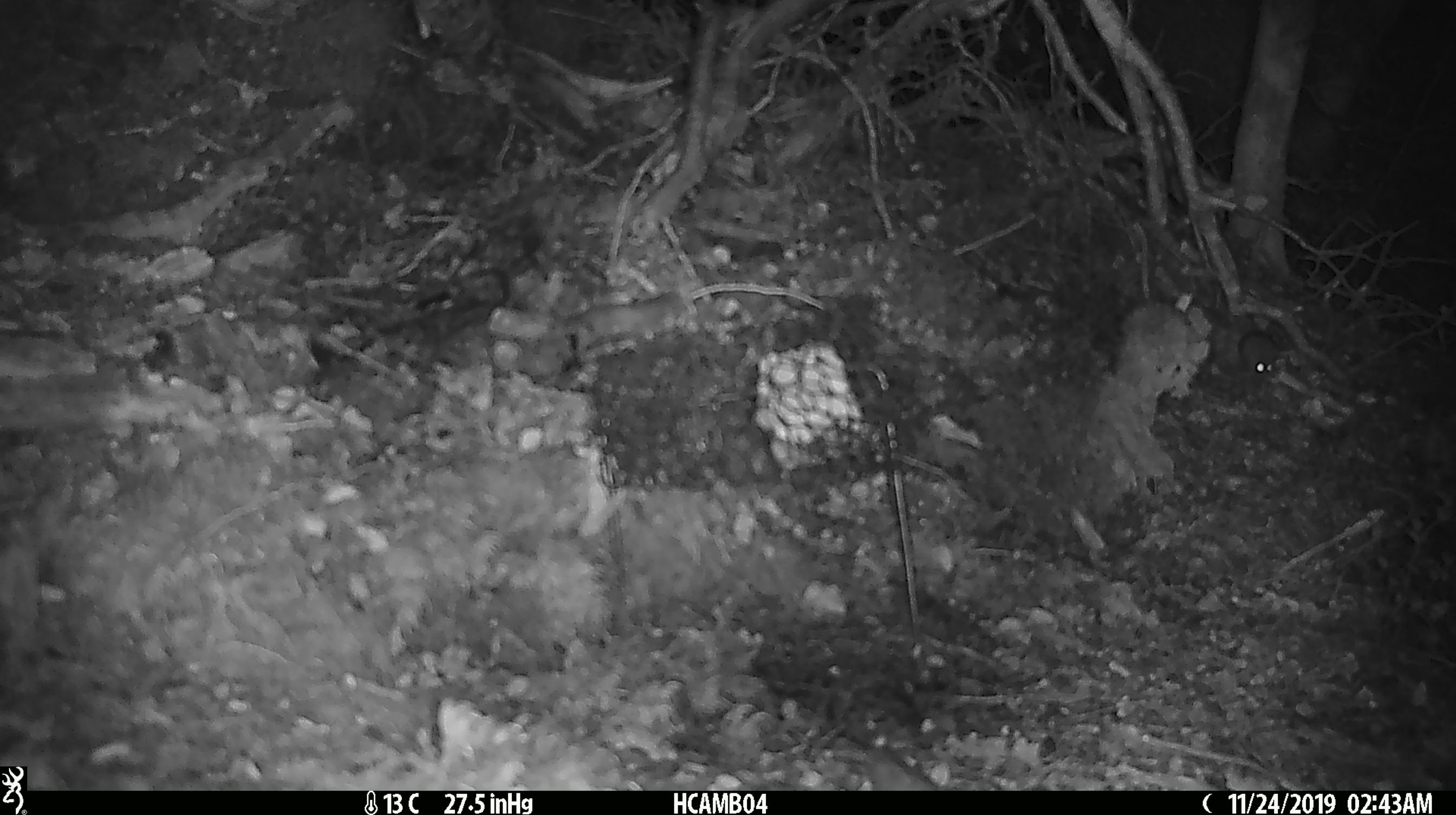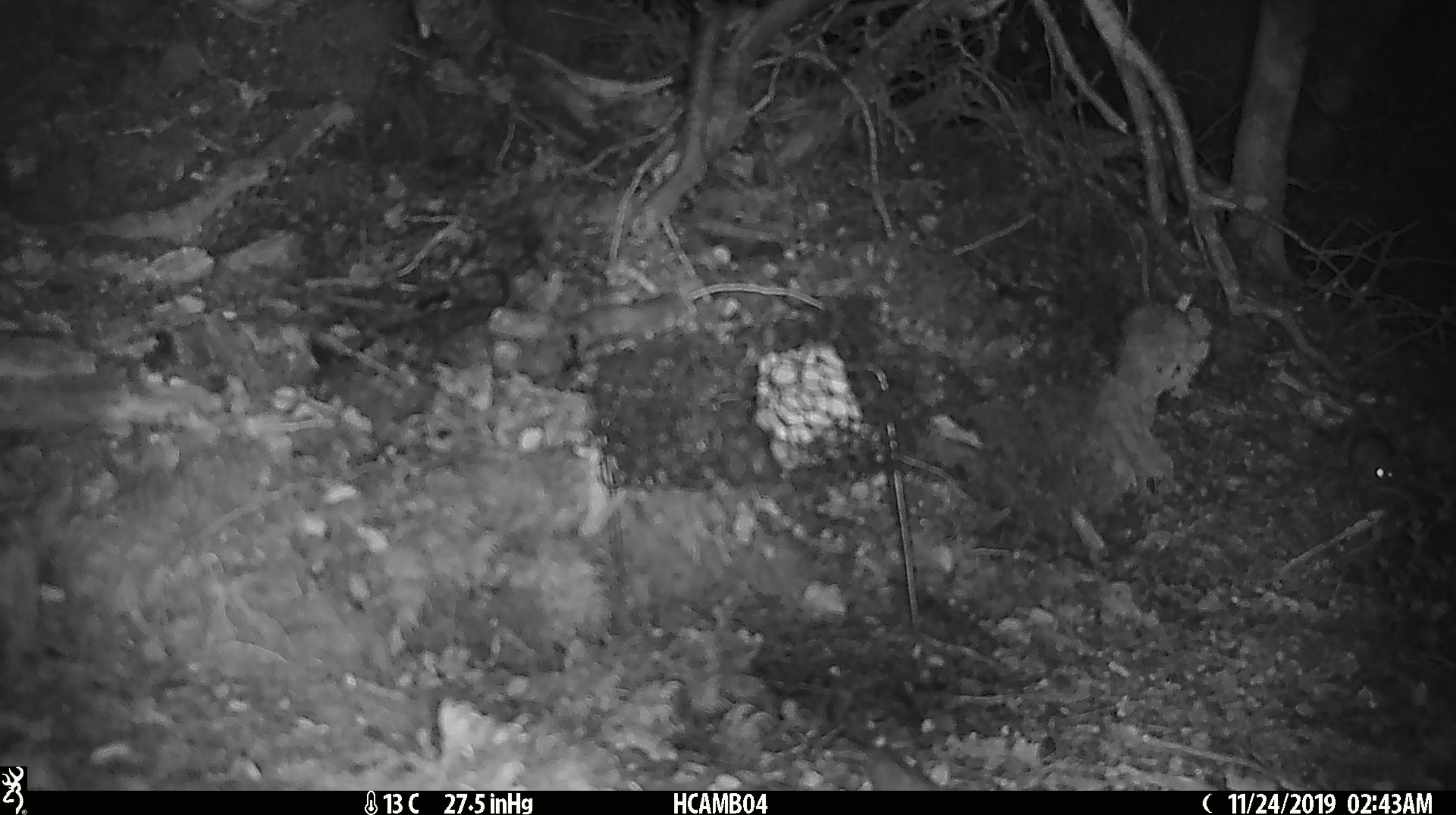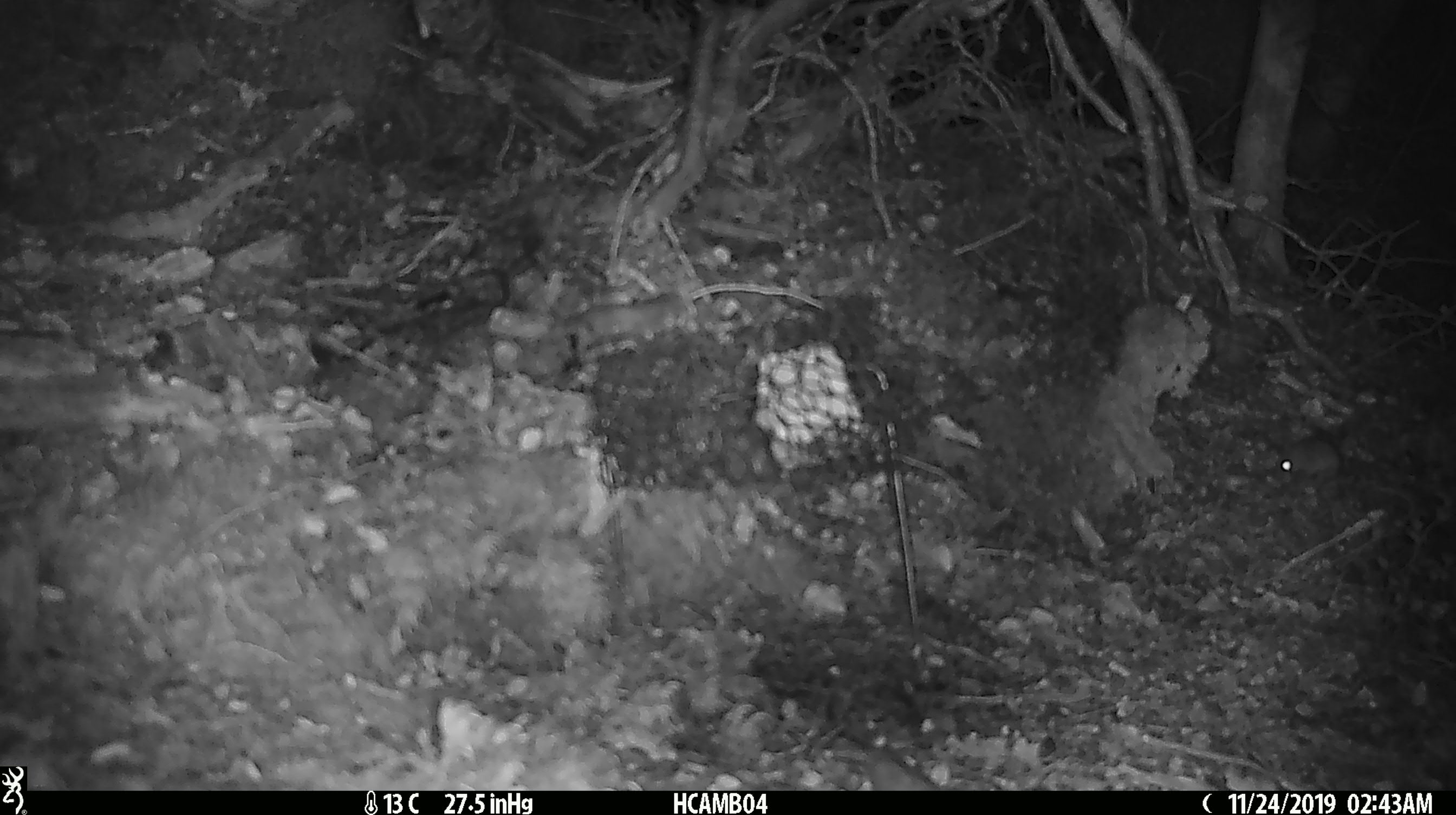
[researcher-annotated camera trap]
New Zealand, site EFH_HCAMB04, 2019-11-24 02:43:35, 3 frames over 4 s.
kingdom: Animalia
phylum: Chordata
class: Mammalia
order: Rodentia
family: Muridae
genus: Mus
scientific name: Mus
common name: mouse